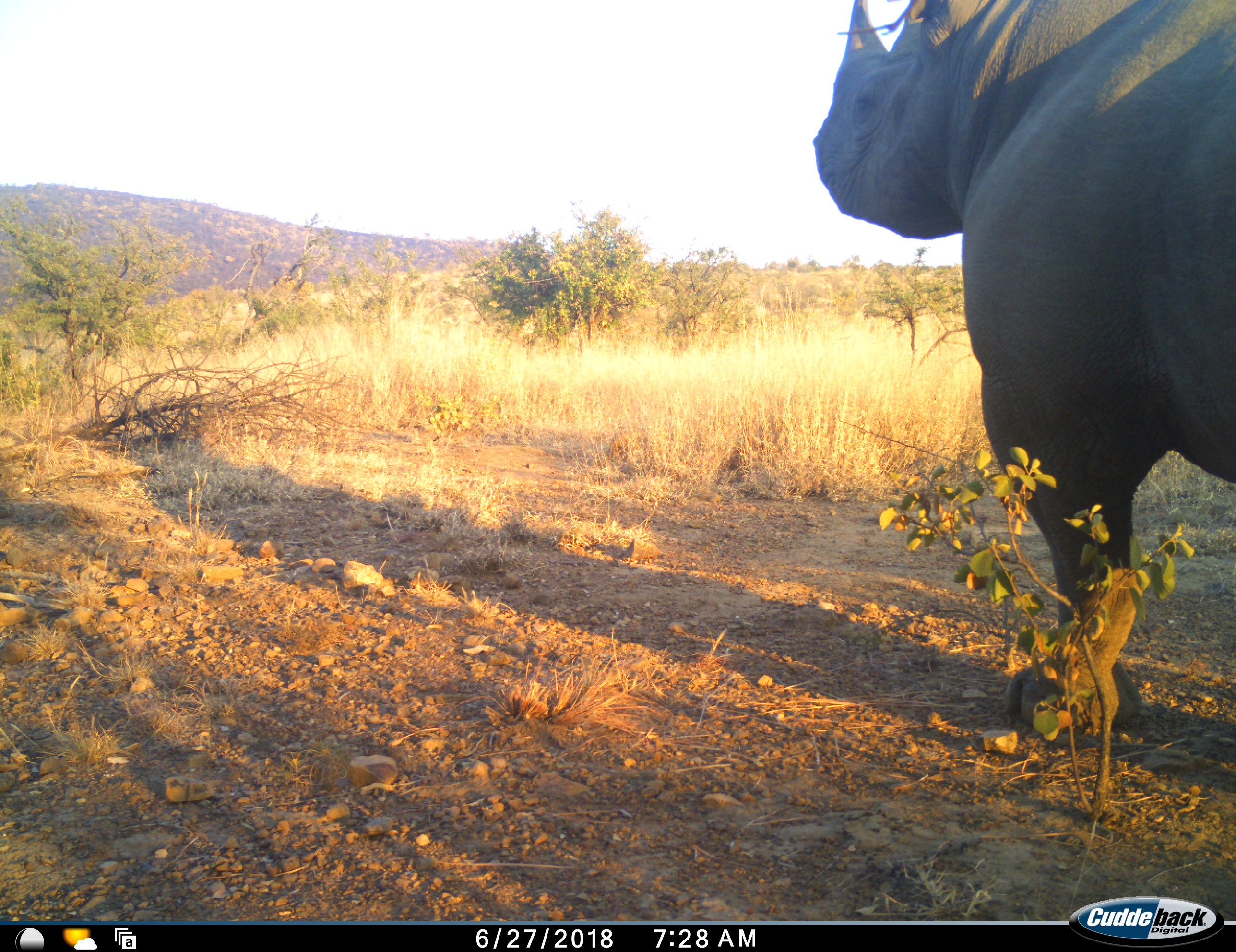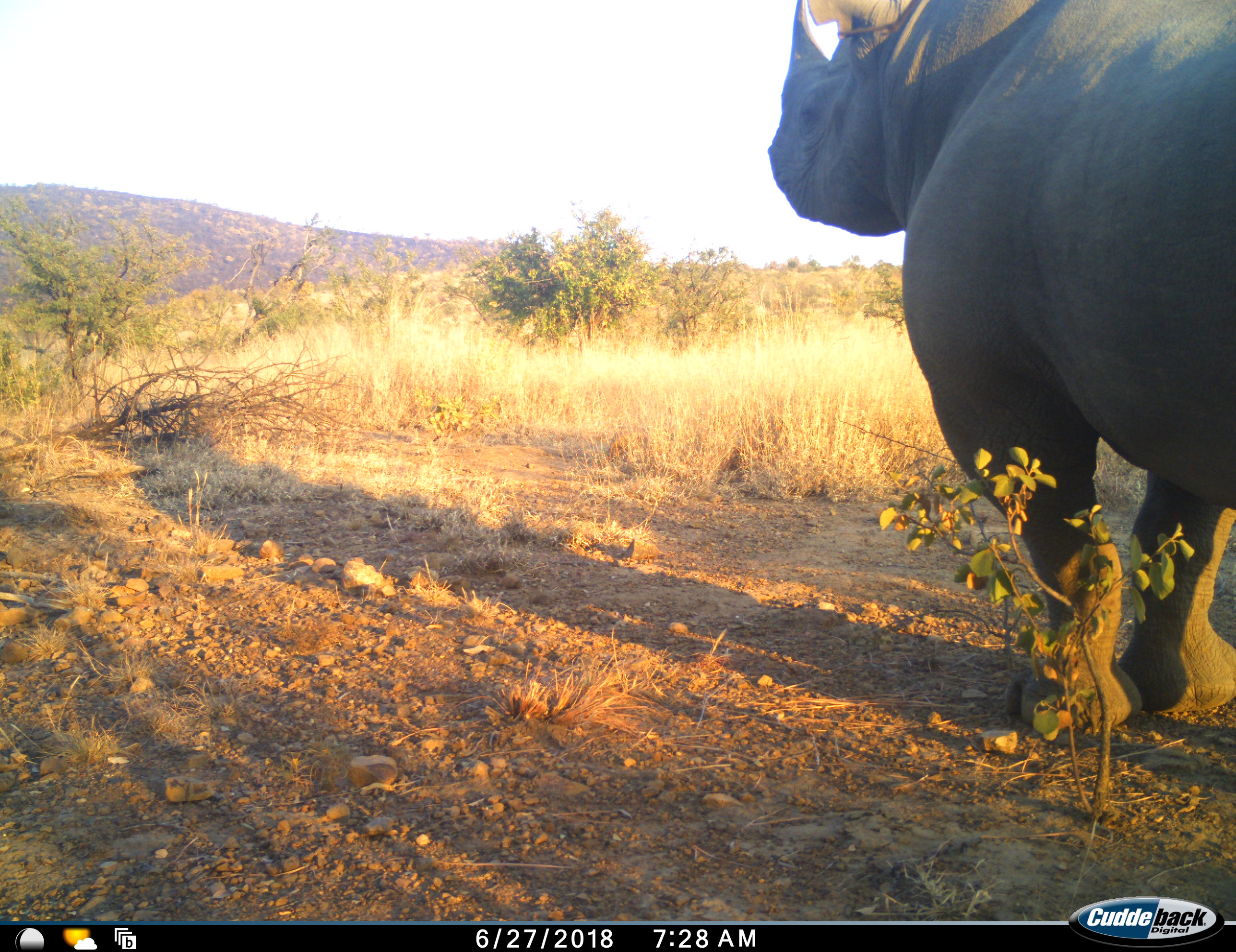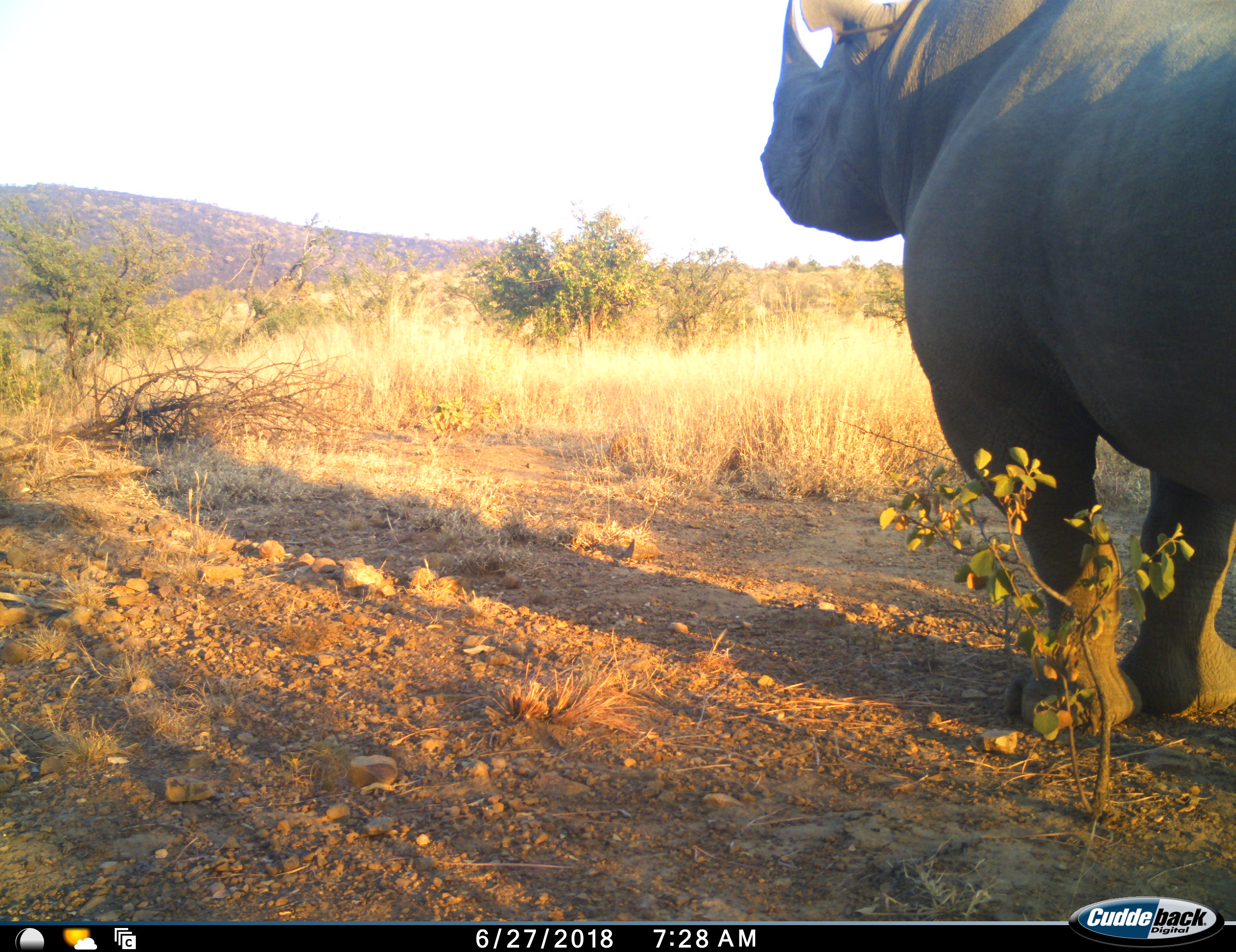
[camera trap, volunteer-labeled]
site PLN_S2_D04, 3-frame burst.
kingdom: Animalia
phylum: Chordata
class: Mammalia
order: Perissodactyla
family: Rhinocerotidae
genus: Diceros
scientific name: Diceros bicornis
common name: black rhinoceros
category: rhinocerosblack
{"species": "rhinocerosblack (black rhinoceros) (Diceros bicornis)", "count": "1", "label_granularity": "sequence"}